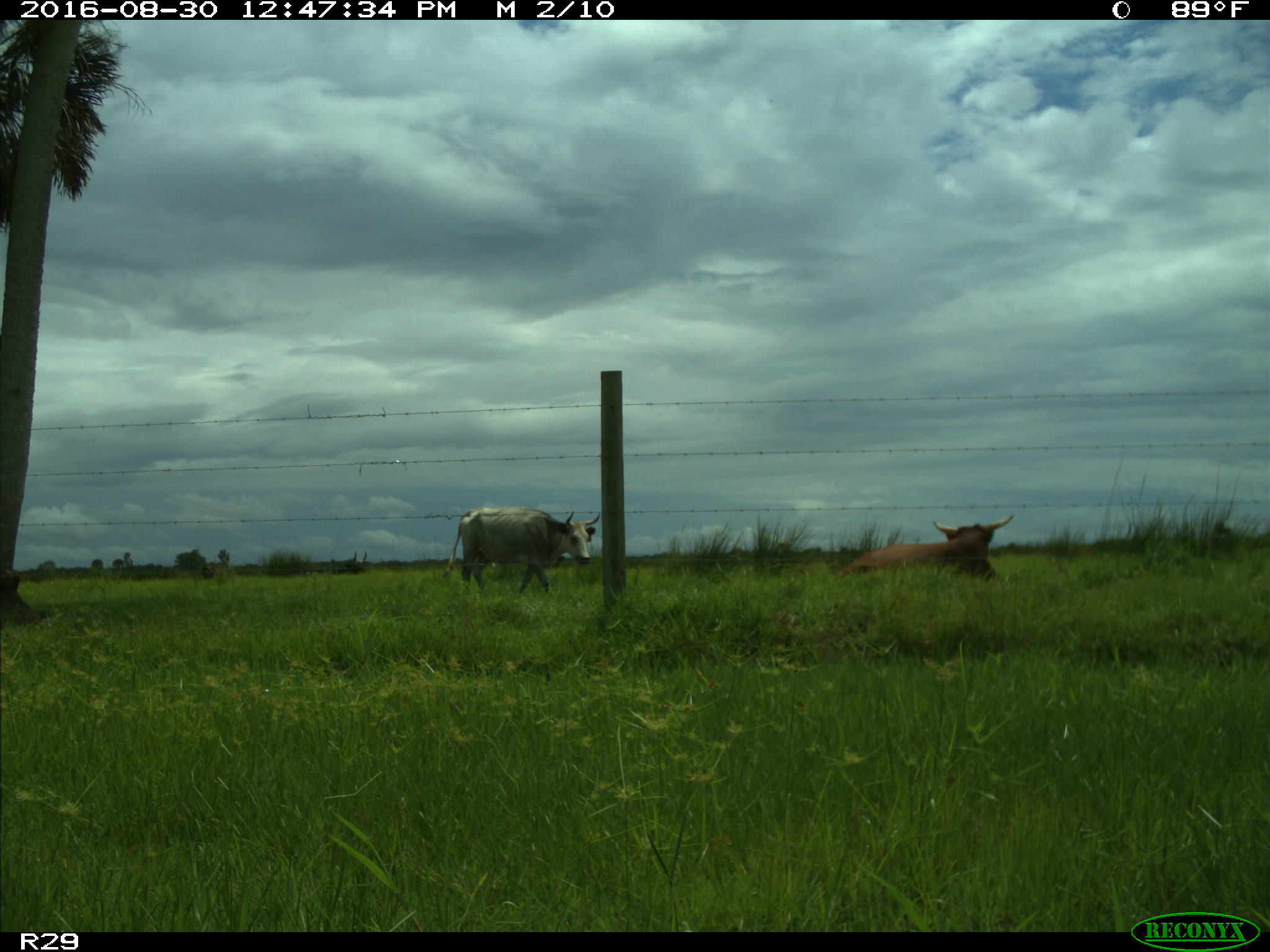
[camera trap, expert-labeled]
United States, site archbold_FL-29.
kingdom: Animalia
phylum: Chordata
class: Mammalia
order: Artiodactyla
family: Bovidae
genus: Bos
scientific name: Bos taurus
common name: domestic cow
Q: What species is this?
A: Bos taurus (domestic cow).